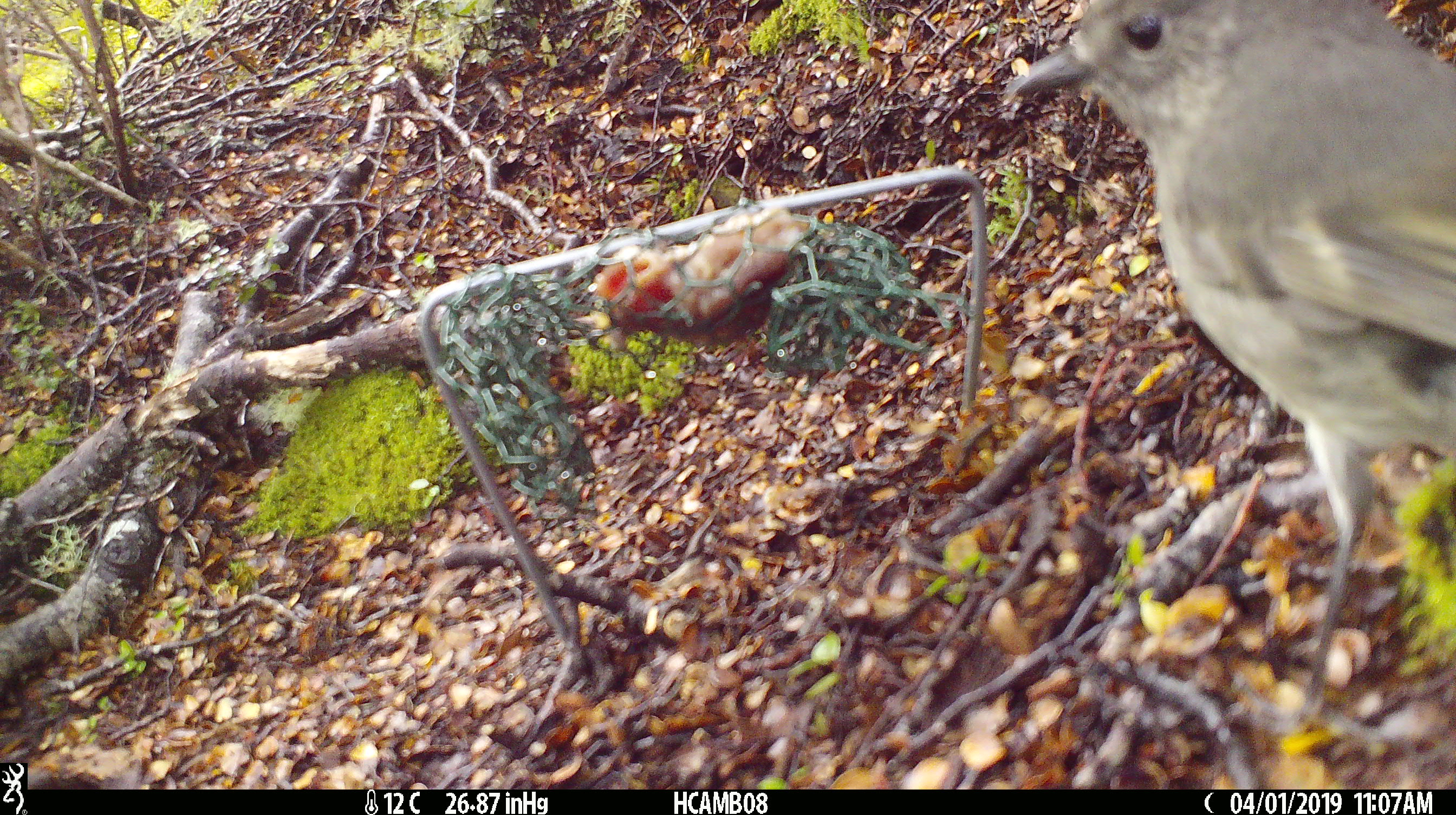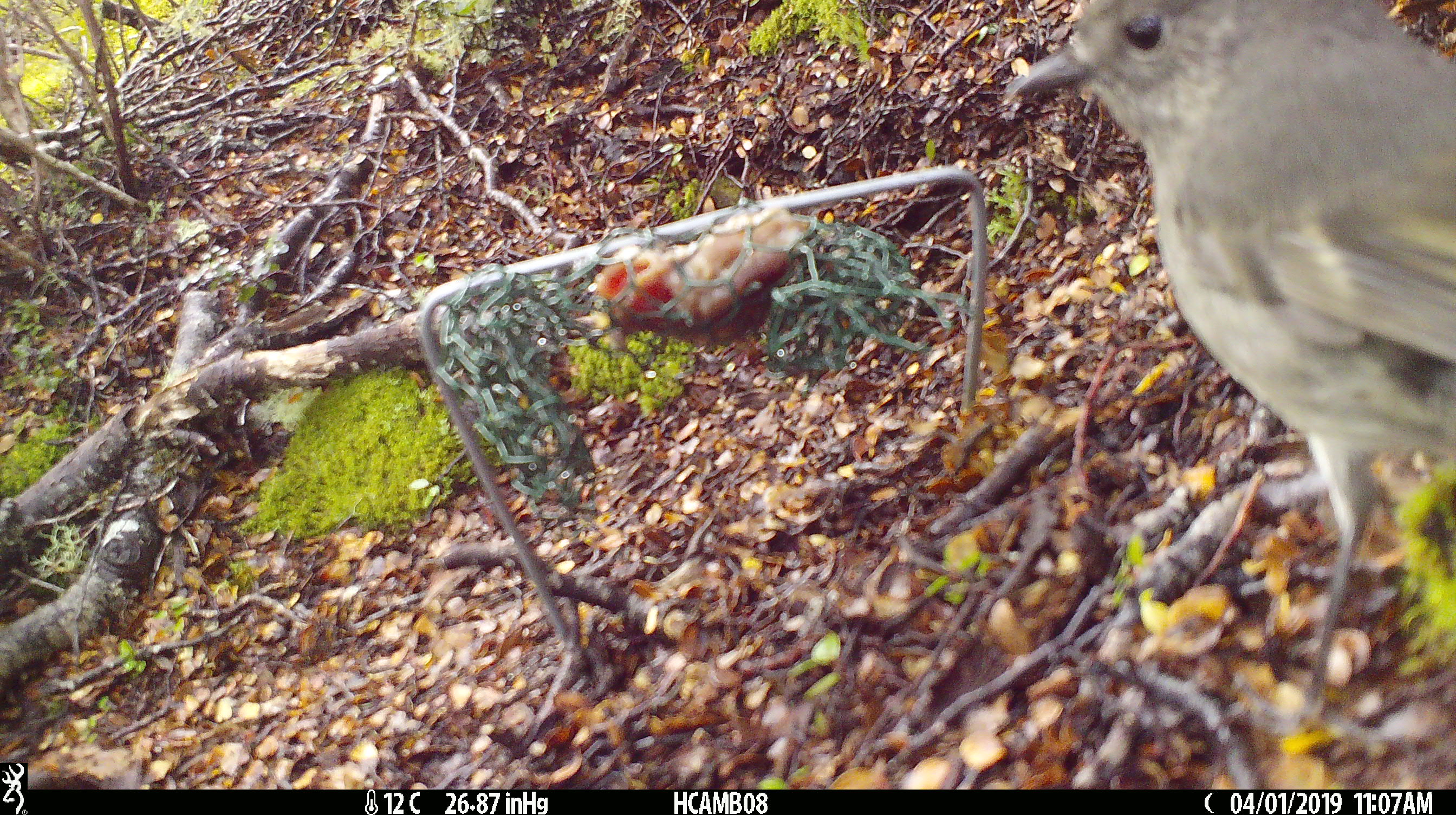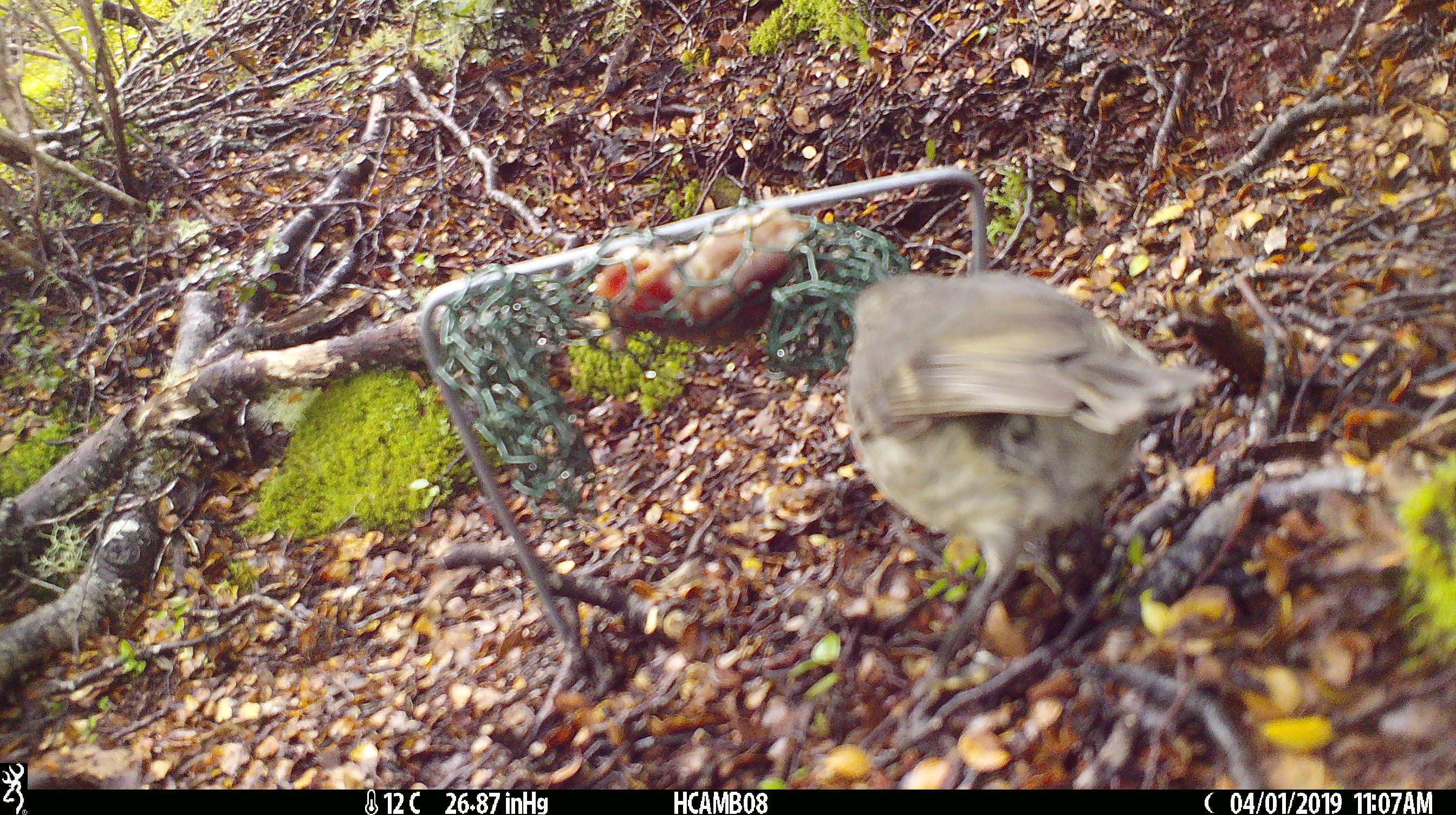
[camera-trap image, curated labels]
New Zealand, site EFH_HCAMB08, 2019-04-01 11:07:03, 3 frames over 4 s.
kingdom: Animalia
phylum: Chordata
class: Aves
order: Passeriformes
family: Petroicidae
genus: Petroica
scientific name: Petroica australis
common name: new zealand robin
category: robin